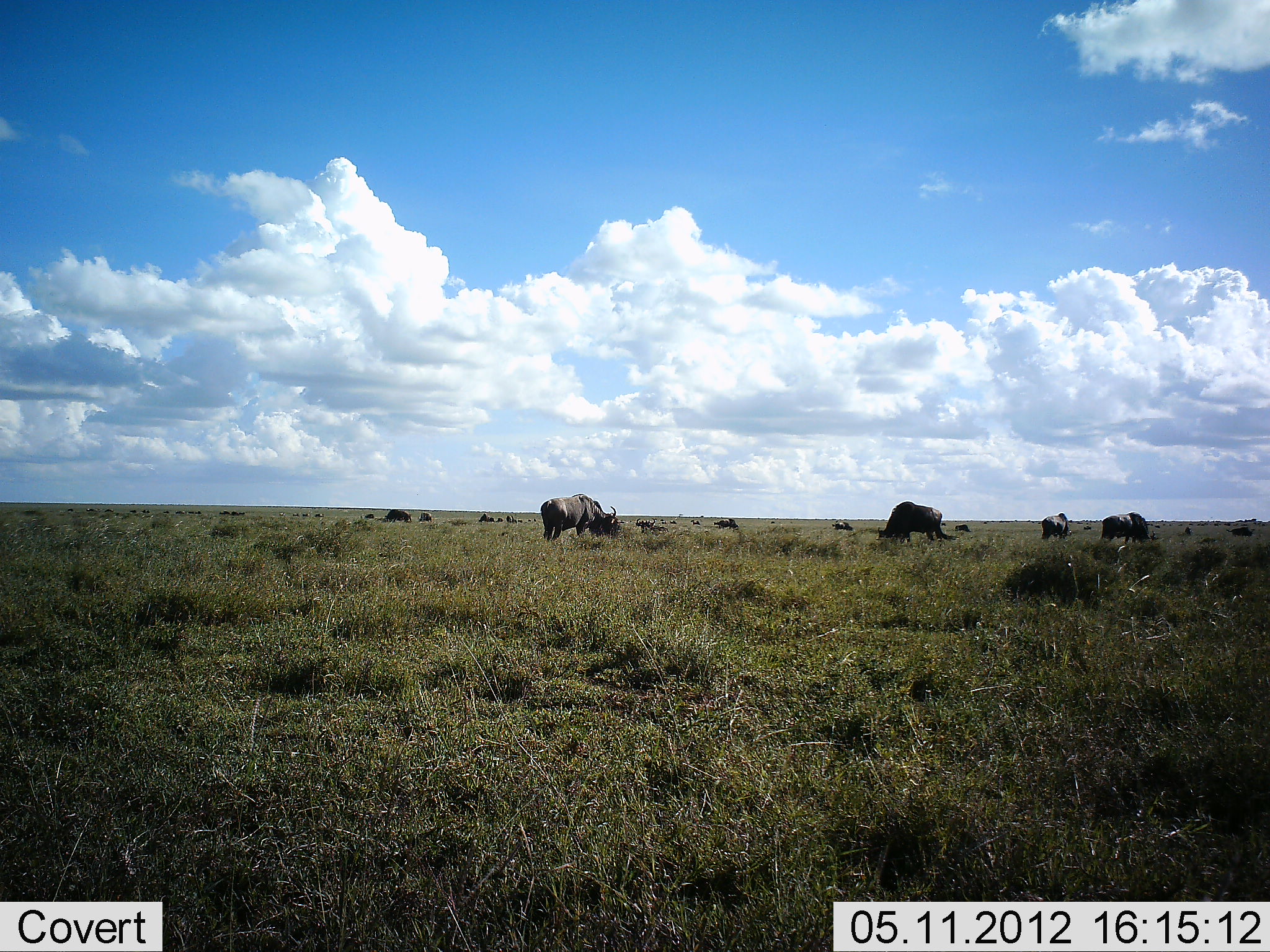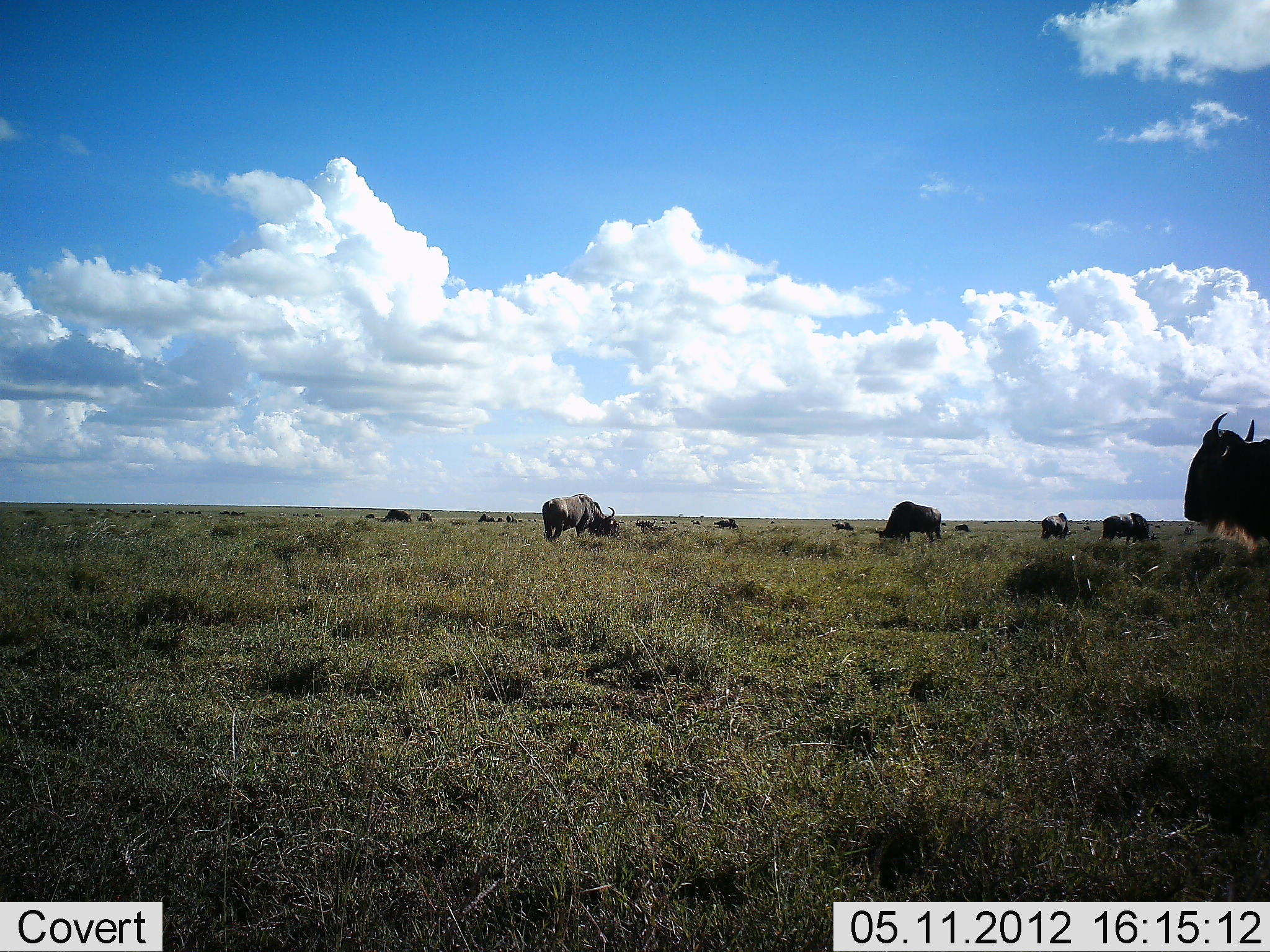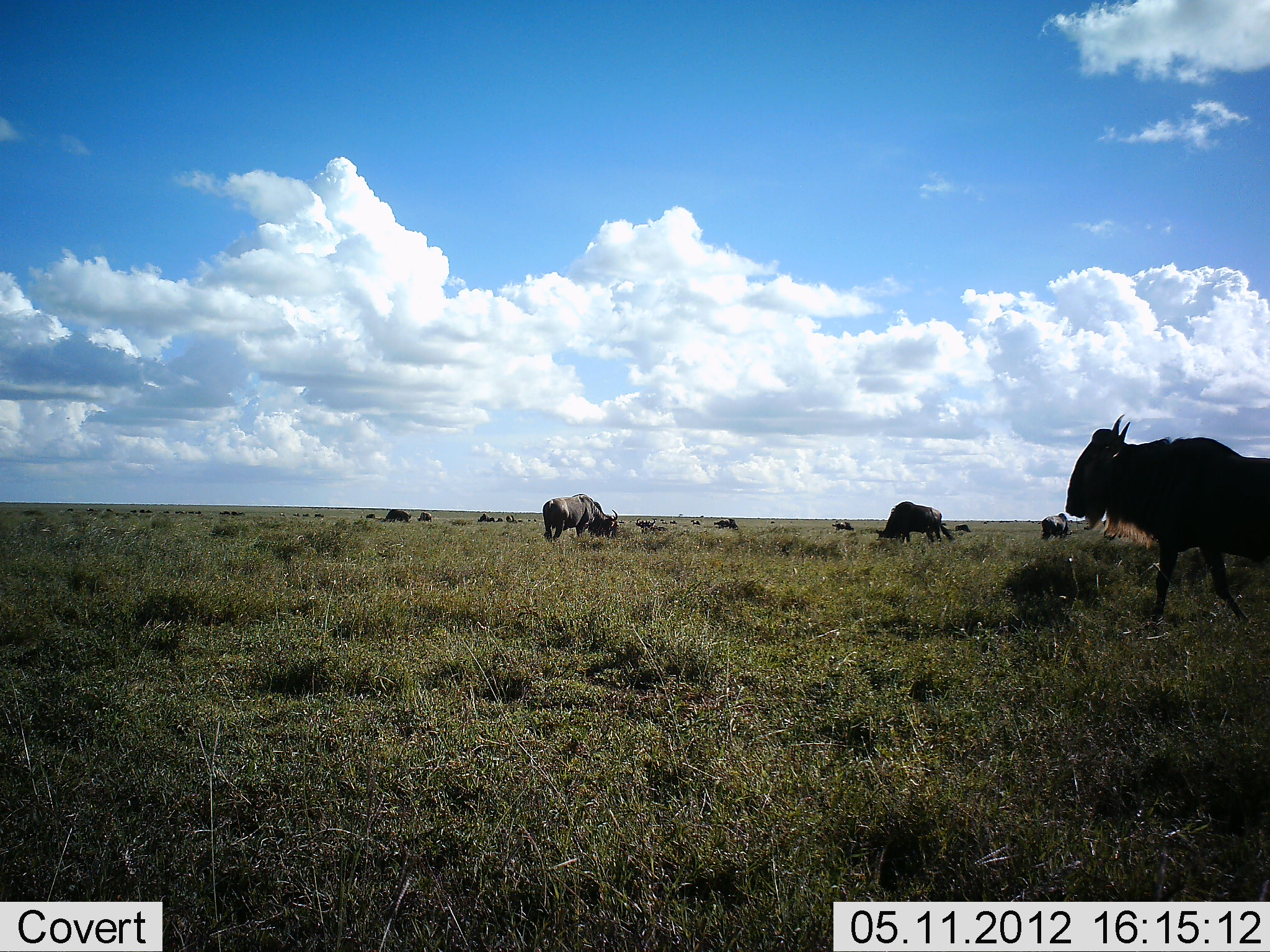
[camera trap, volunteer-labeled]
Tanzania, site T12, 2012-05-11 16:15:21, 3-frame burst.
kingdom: Animalia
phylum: Chordata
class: Mammalia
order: Artiodactyla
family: Bovidae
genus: Connochaetes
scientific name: Connochaetes taurinus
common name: blue wildebeest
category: wildebeest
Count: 11-50.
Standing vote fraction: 50%.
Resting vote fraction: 0%.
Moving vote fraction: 60%.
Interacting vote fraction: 0%.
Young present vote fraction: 0%.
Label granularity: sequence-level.